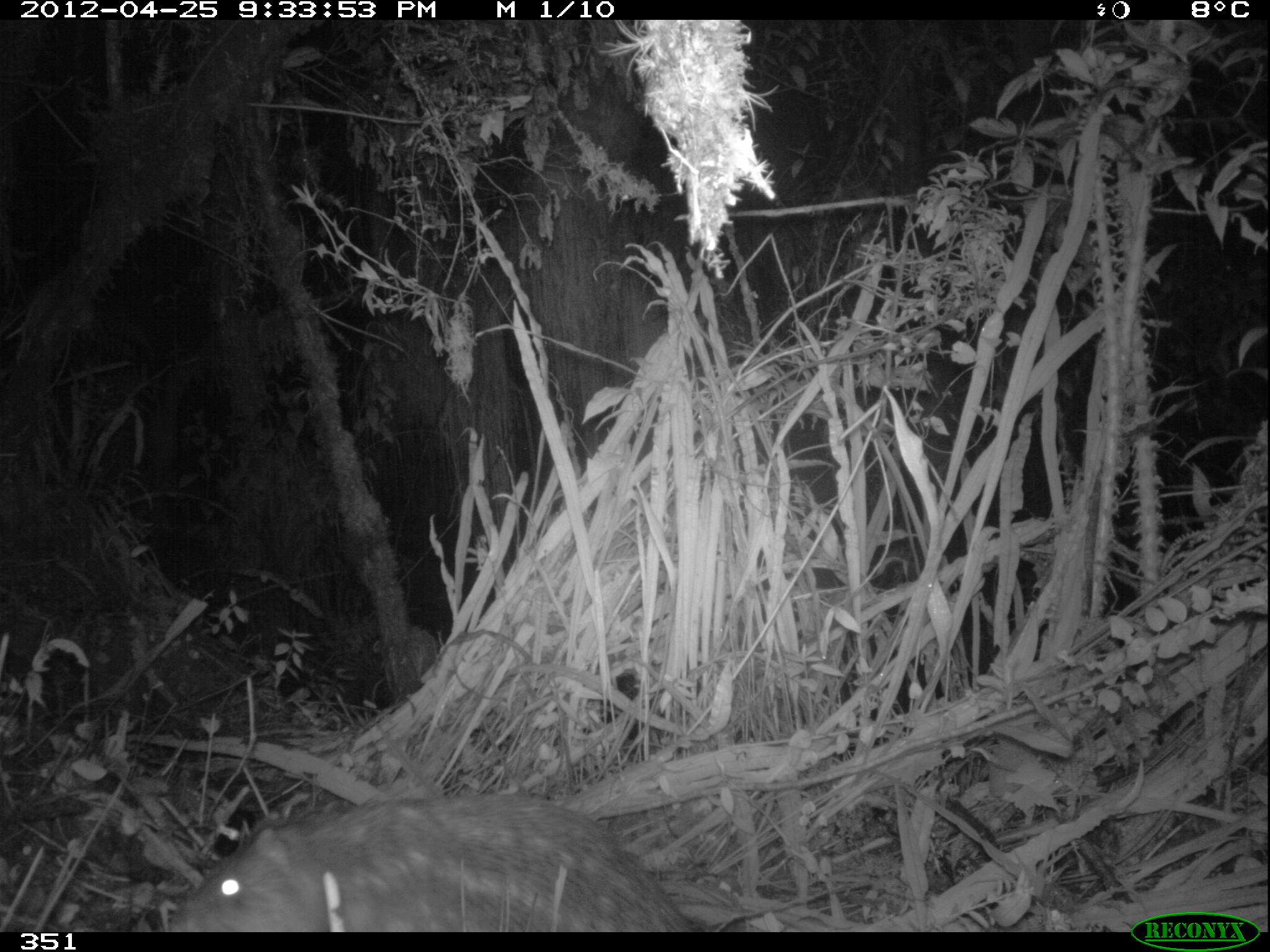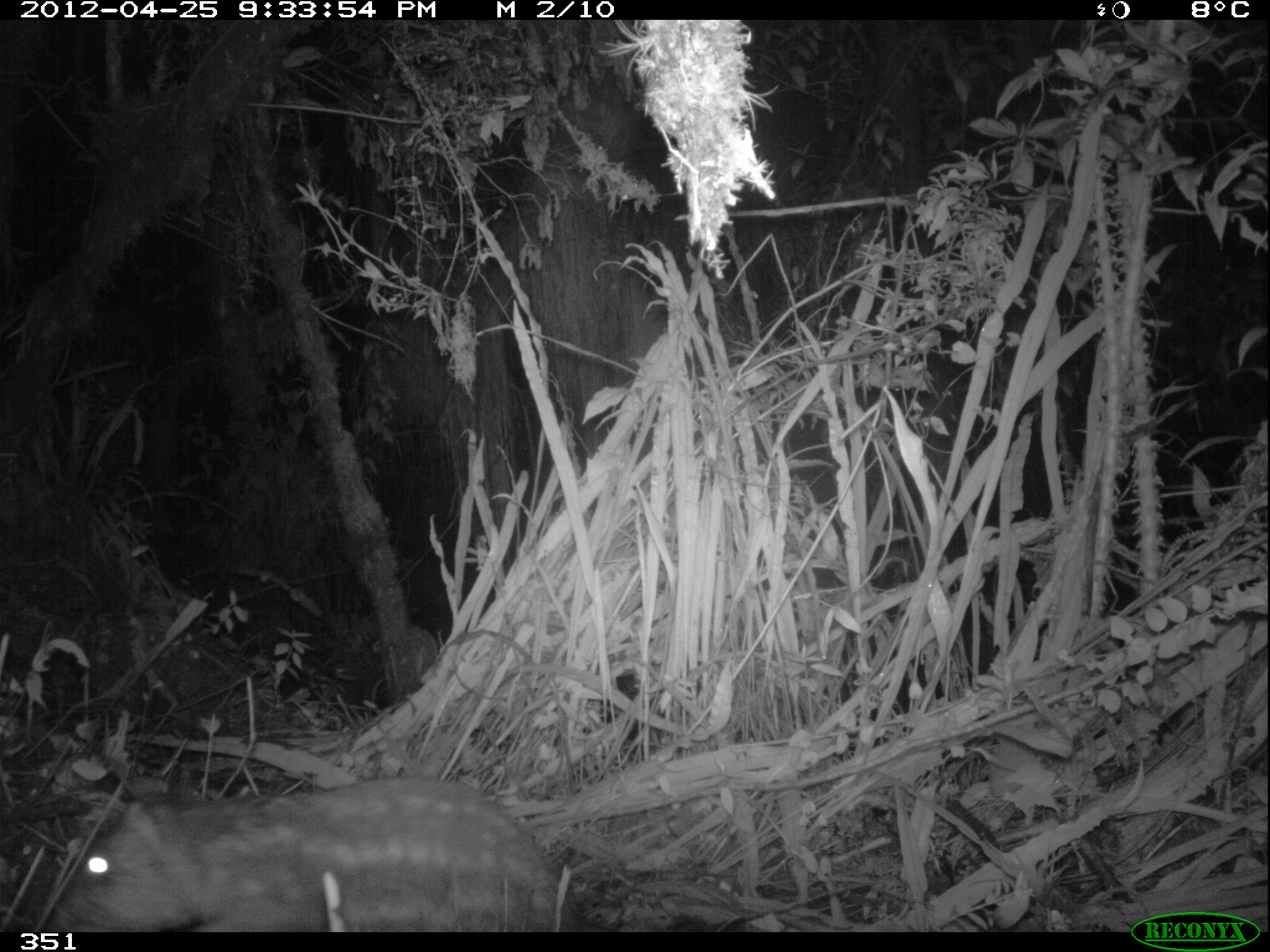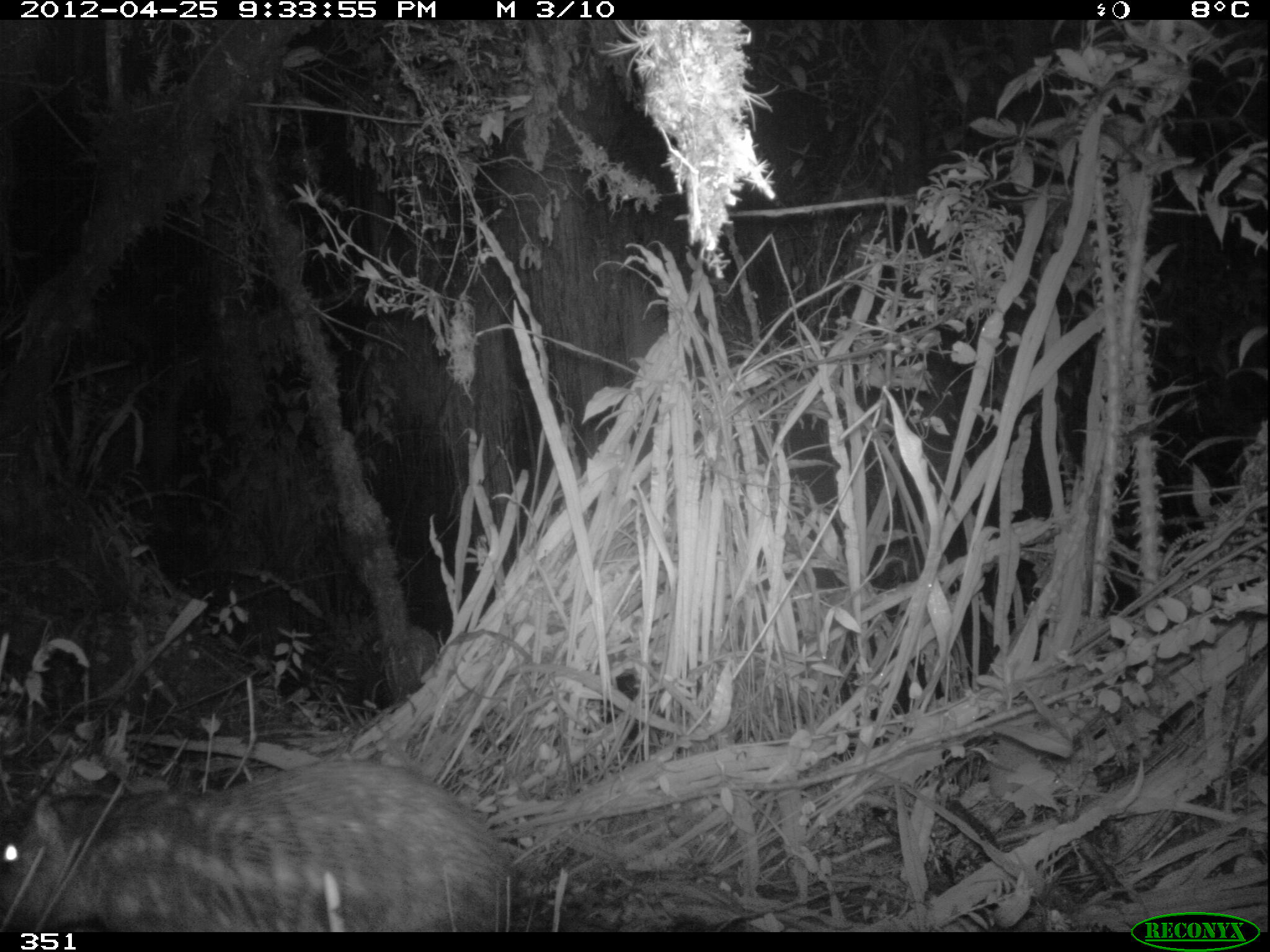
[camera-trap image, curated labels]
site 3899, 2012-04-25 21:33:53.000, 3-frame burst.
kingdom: Animalia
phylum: Chordata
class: Mammalia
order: Rodentia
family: Cuniculidae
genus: Cuniculus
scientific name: Cuniculus taczanowskii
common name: mountain paca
Cuniculus taczanowskii (mountain paca).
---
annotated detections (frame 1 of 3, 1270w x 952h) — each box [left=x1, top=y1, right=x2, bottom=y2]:
cuniculus taczanowskii: [left=161, top=791, right=693, bottom=932]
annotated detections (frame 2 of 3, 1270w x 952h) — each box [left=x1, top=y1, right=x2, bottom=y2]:
cuniculus taczanowskii: [left=50, top=775, right=564, bottom=932]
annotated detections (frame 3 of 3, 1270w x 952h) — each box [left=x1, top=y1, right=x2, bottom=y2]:
cuniculus taczanowskii: [left=0, top=756, right=508, bottom=932]